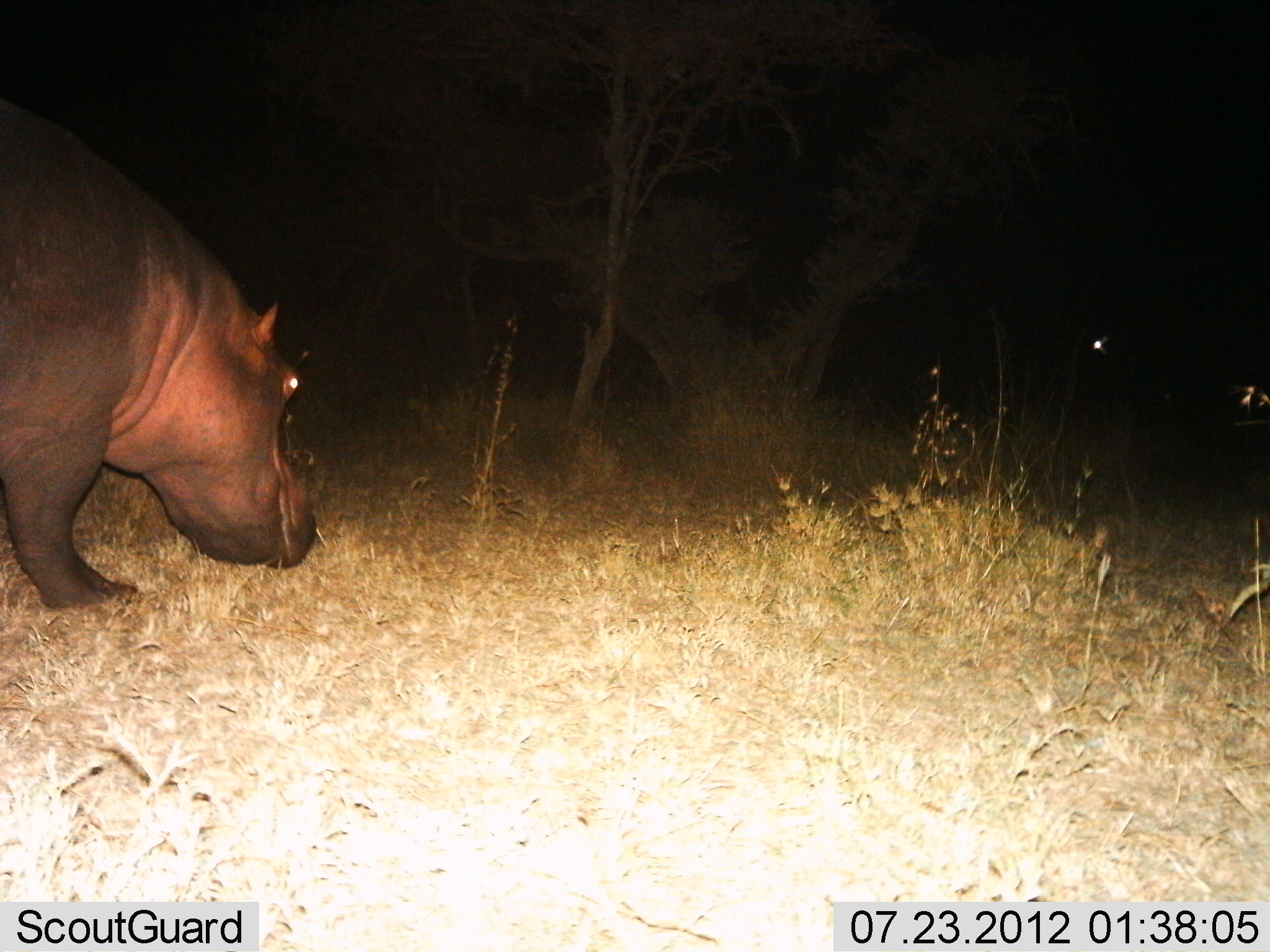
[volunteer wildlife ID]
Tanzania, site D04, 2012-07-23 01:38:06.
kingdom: Animalia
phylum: Chordata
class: Mammalia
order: Artiodactyla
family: Hippopotamidae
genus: Hippopotamus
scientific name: Hippopotamus amphibius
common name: hippopotamus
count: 1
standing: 10%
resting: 0%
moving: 80%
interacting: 0%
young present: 0%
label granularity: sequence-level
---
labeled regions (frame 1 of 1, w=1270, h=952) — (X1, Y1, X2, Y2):
animal: (0, 91, 321, 617)